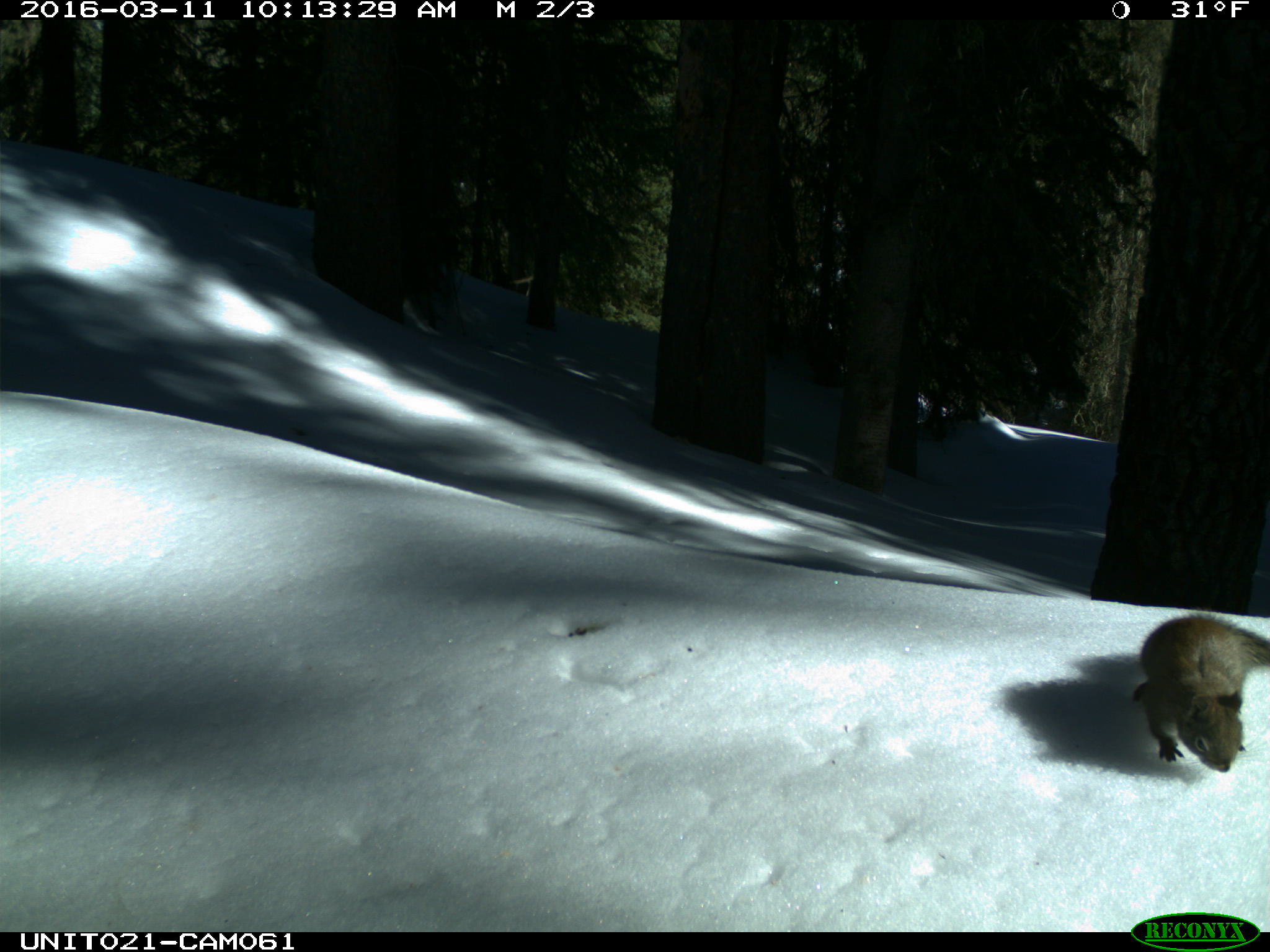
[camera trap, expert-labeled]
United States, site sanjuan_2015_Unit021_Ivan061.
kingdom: Animalia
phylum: Chordata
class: Mammalia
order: Rodentia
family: Sciuridae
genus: Tamiasciurus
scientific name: Tamiasciurus hudsonicus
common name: american red squirrel